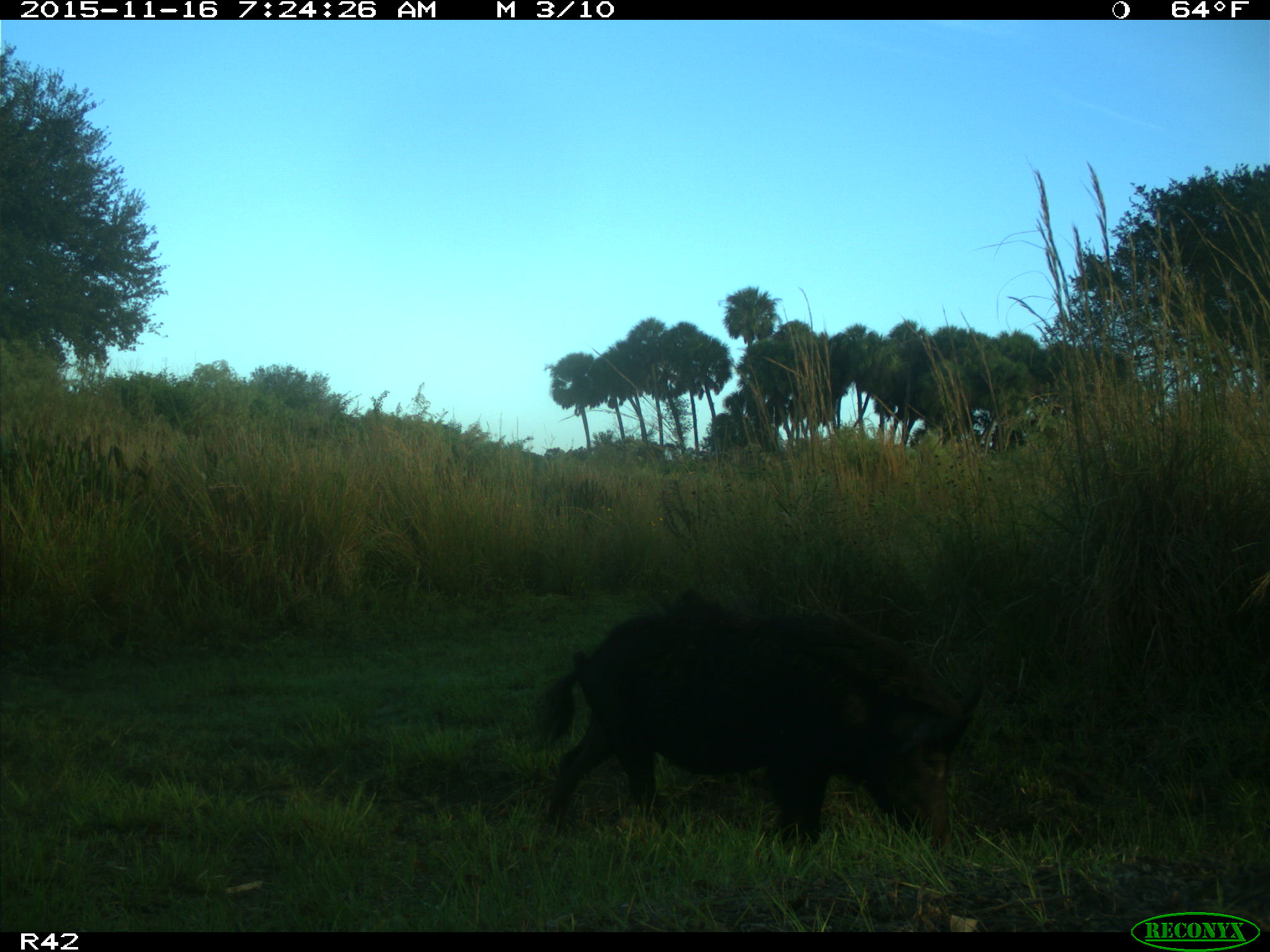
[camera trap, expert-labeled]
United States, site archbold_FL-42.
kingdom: Animalia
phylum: Chordata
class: Mammalia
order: Artiodactyla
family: Suidae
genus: Sus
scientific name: Sus scrofa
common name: wild boar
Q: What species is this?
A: Sus scrofa (wild boar).